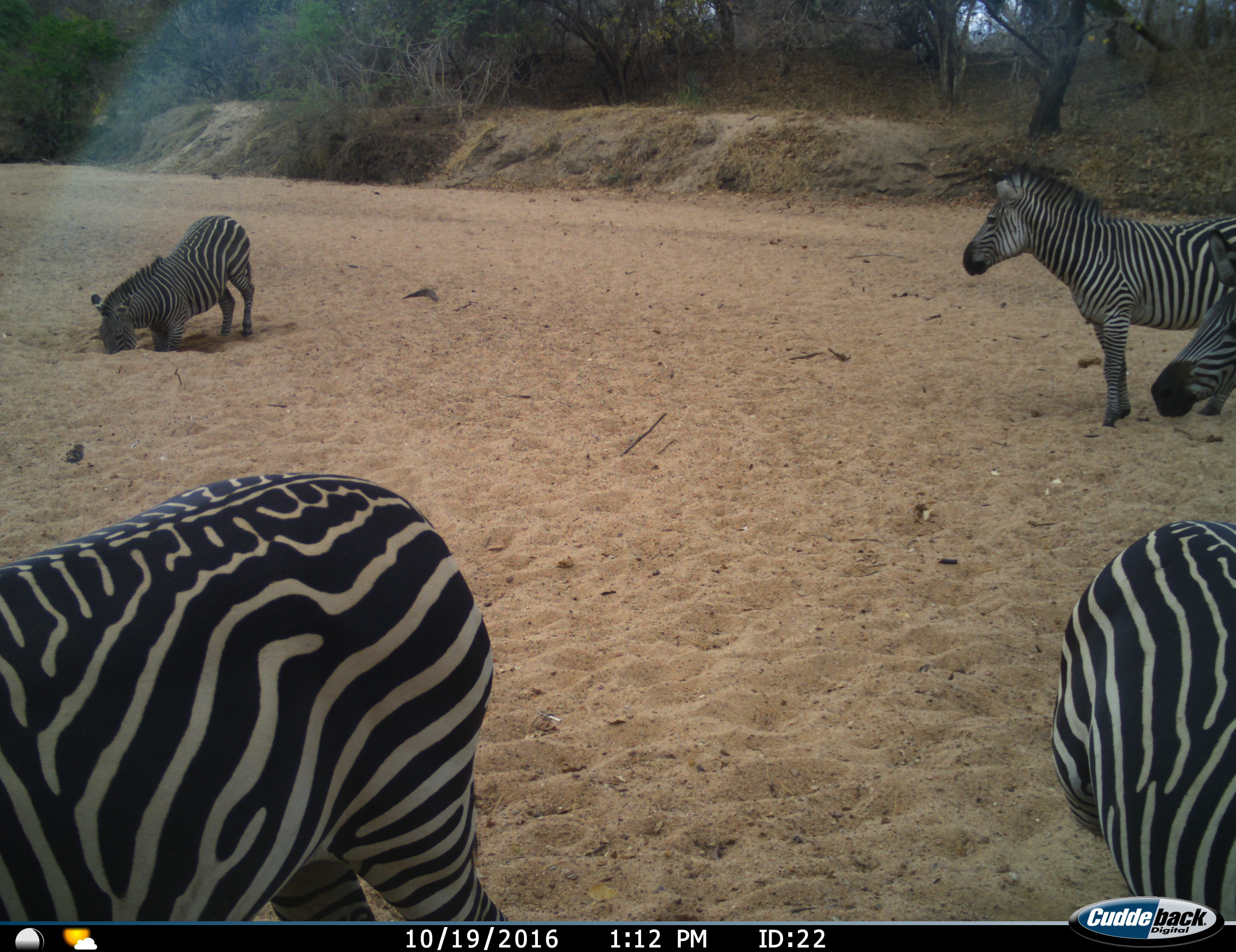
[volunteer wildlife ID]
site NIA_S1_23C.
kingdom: Animalia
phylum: Chordata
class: Mammalia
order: Perissodactyla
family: Equidae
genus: Equus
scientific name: Equus quagga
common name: plains zebra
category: zebraplains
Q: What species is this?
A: Zebraplains (plains zebra) (Equus quagga).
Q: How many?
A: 5.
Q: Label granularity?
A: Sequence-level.